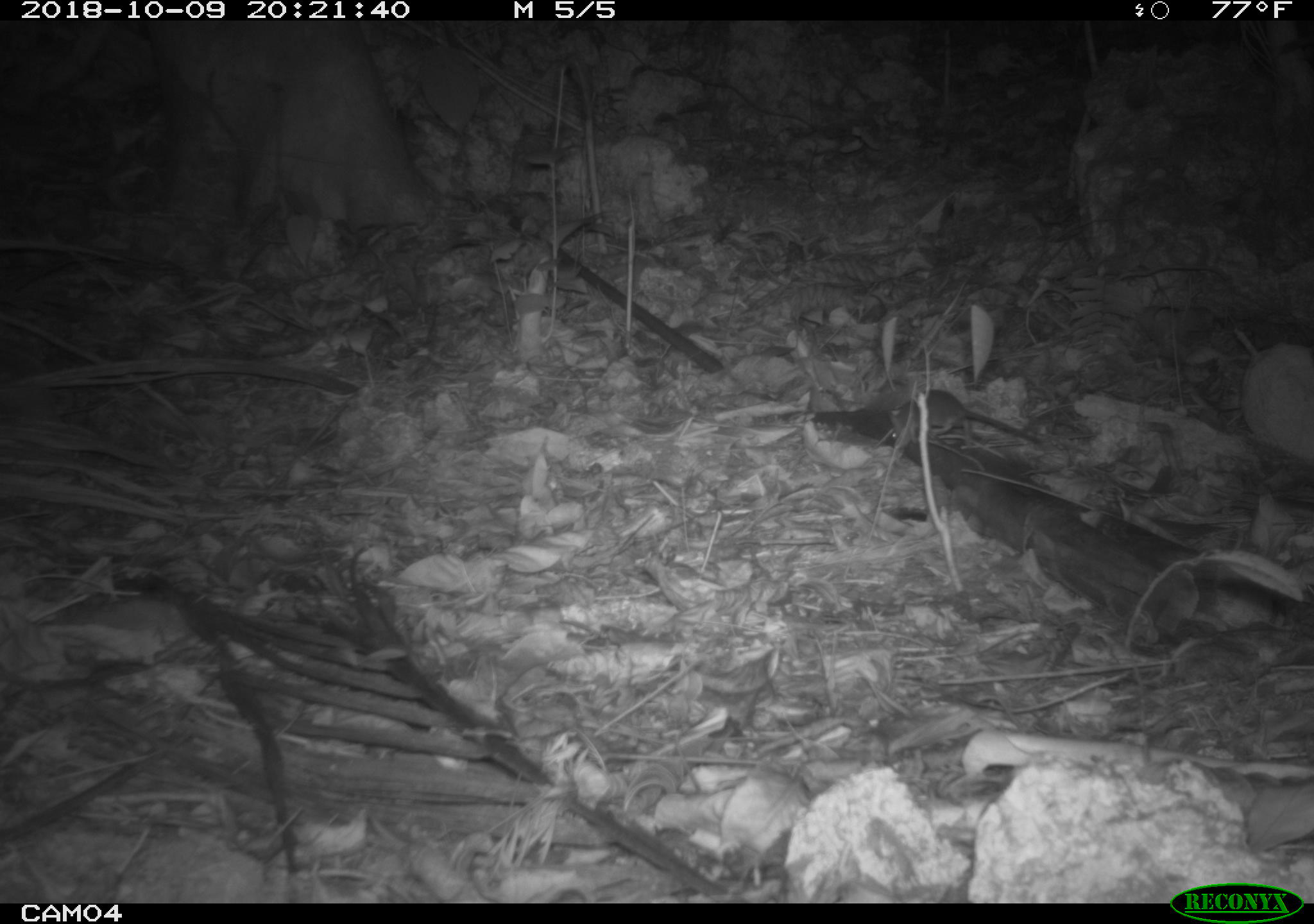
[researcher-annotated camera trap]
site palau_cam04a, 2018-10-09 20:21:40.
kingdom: Animalia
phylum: Chordata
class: Mammalia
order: Rodentia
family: Muridae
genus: Rattus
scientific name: Rattus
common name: rat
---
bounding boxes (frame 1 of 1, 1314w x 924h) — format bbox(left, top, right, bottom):
rat: bbox(868, 389, 1047, 449)